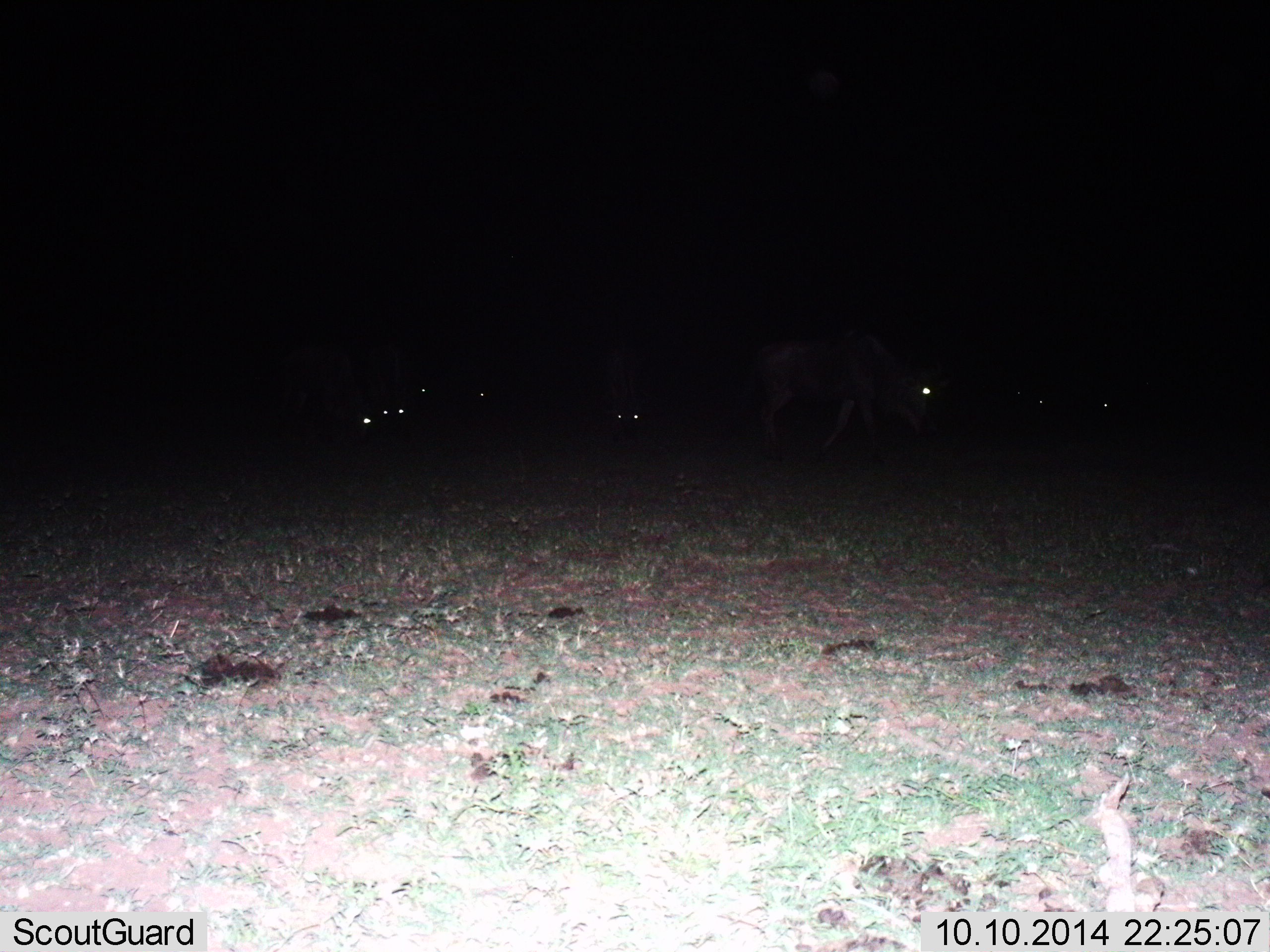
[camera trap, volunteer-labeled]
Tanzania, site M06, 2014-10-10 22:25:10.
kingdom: Animalia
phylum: Chordata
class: Mammalia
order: Artiodactyla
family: Bovidae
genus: Connochaetes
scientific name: Connochaetes taurinus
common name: blue wildebeest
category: wildebeest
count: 8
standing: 40%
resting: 10%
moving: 60%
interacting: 0%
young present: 0%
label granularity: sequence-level